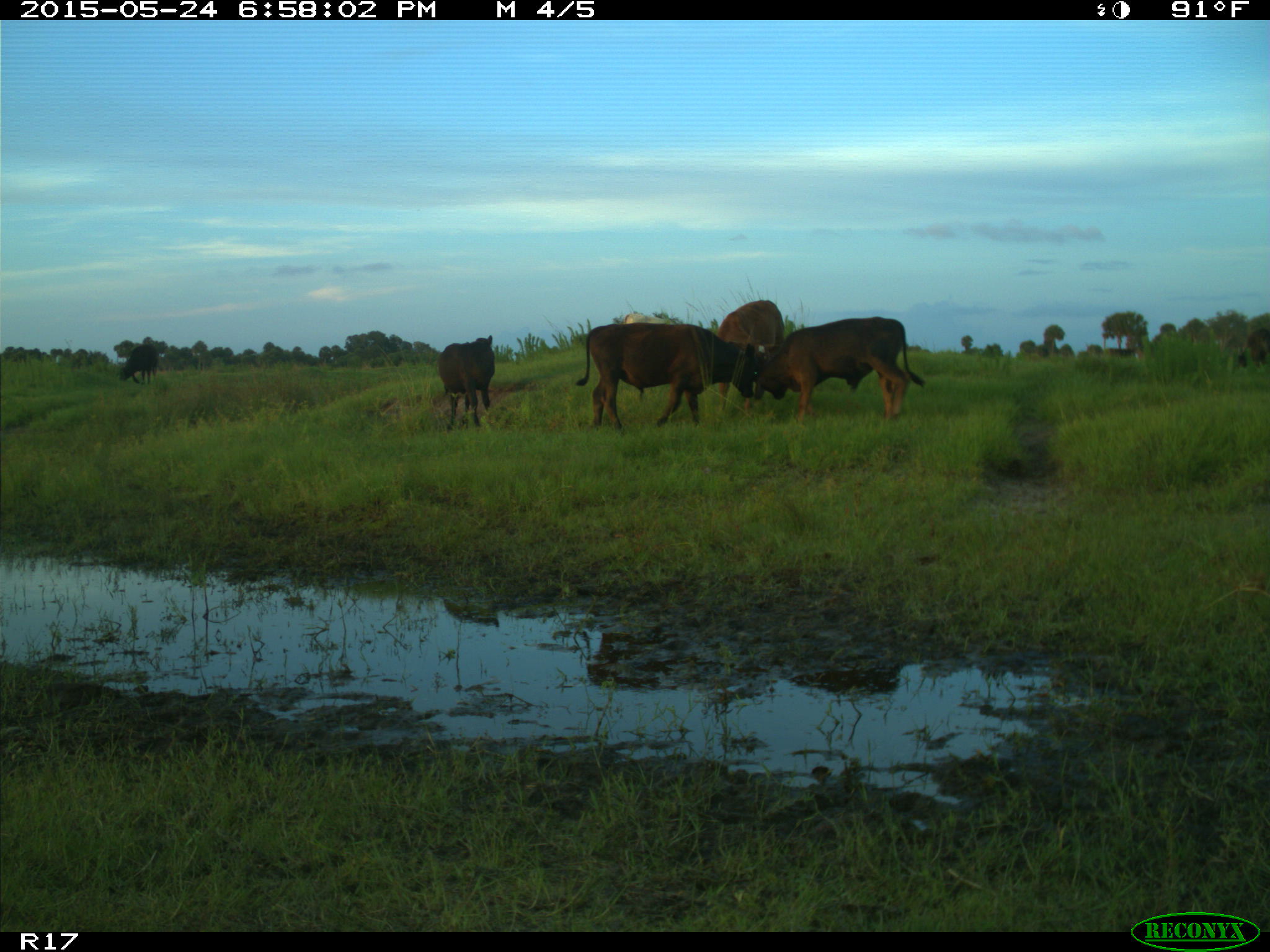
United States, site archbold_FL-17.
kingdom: Animalia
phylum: Chordata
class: Mammalia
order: Artiodactyla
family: Bovidae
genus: Bos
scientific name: Bos taurus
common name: domestic cow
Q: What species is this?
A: Bos taurus (domestic cow).